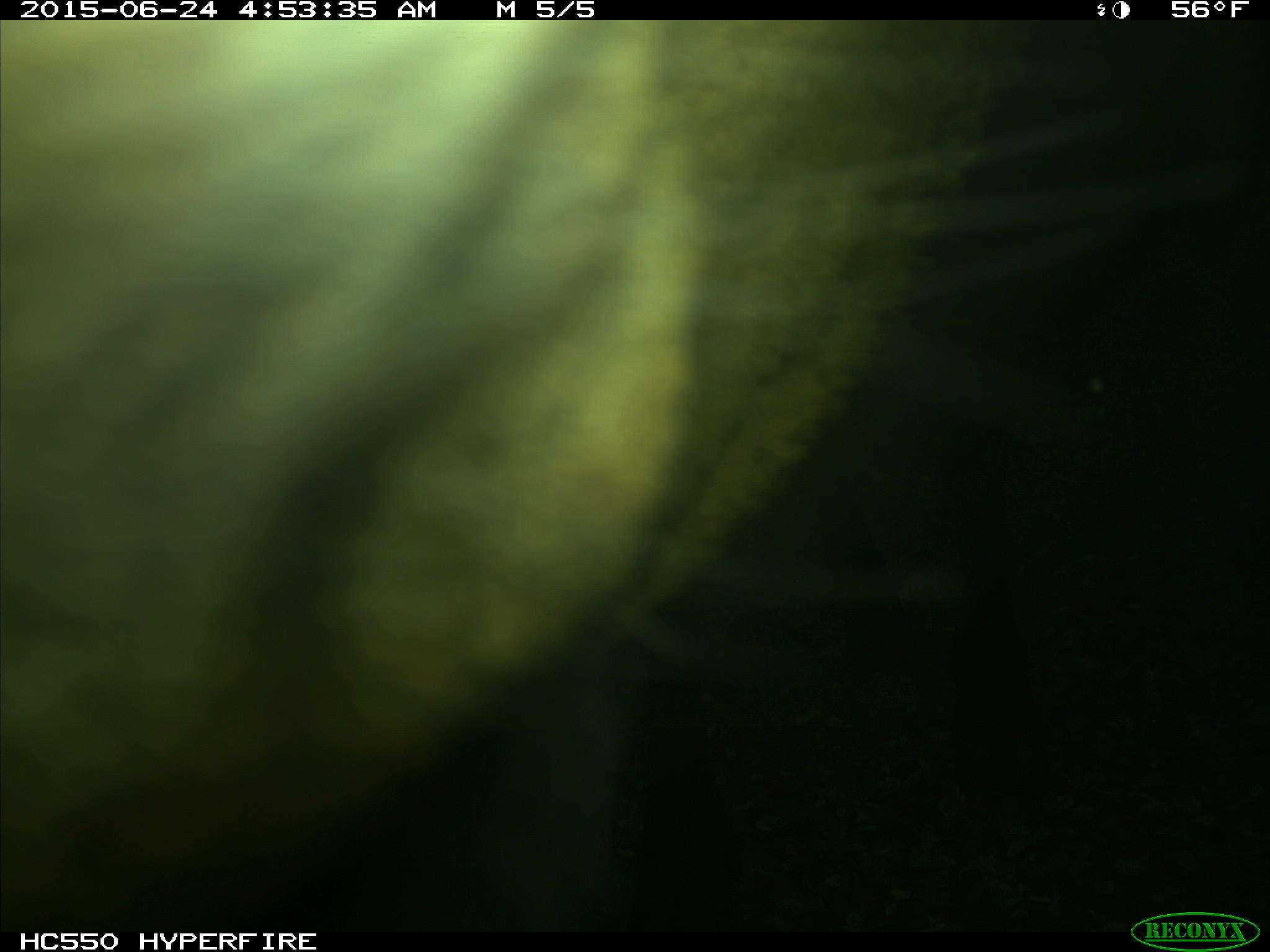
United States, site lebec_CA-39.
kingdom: Animalia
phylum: Chordata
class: Mammalia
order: Artiodactyla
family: Cervidae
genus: Cervus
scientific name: Cervus canadensis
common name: elk